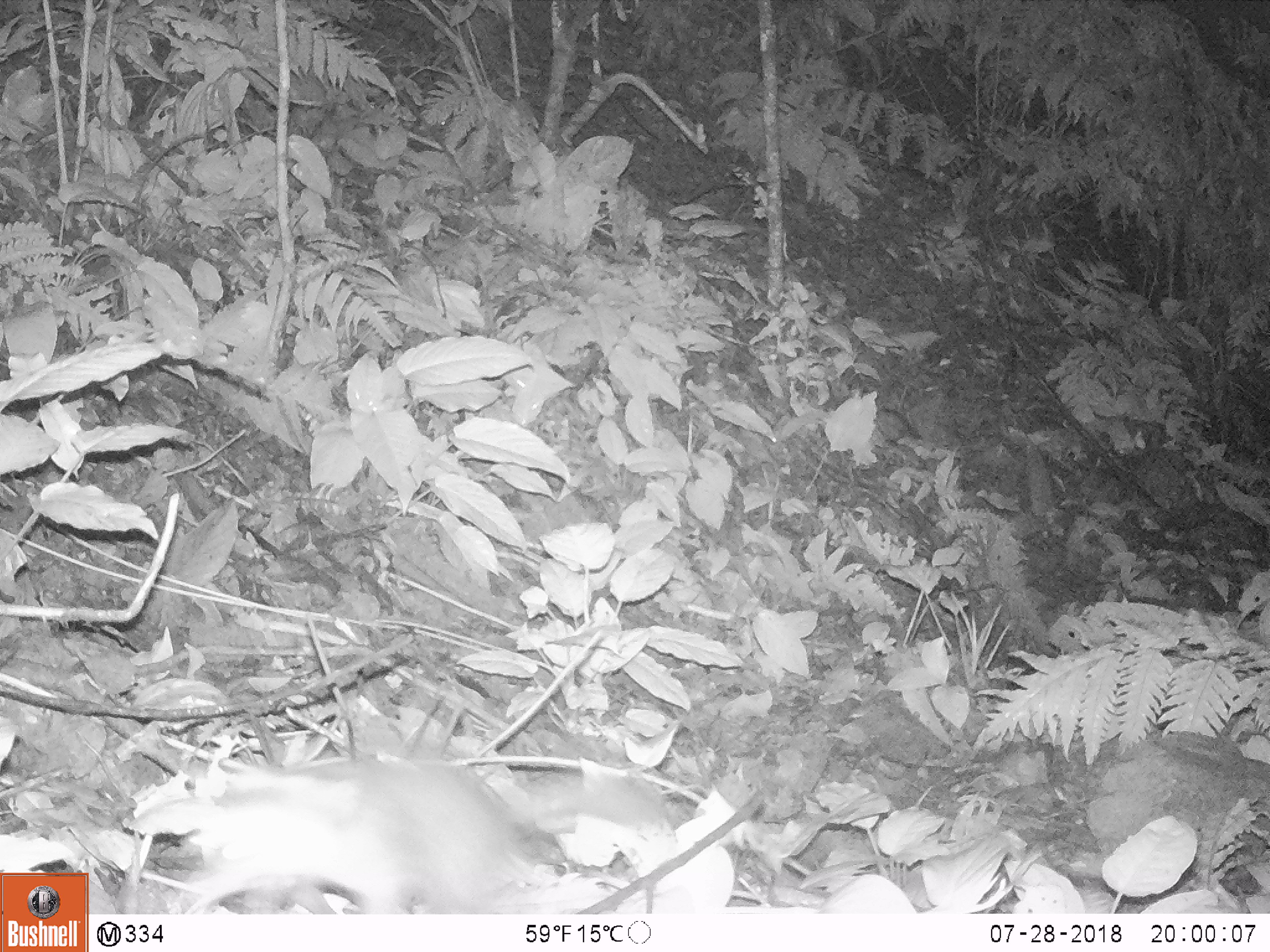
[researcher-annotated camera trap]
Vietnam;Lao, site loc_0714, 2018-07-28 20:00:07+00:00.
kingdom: Animalia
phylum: Chordata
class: Mammalia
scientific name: Mammalia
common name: mammal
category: unidentified small mammal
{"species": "unidentified small mammal (mammal) (Mammalia)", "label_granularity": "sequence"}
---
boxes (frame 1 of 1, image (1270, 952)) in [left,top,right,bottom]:
unidentified small mammal: [179,752,666,912]